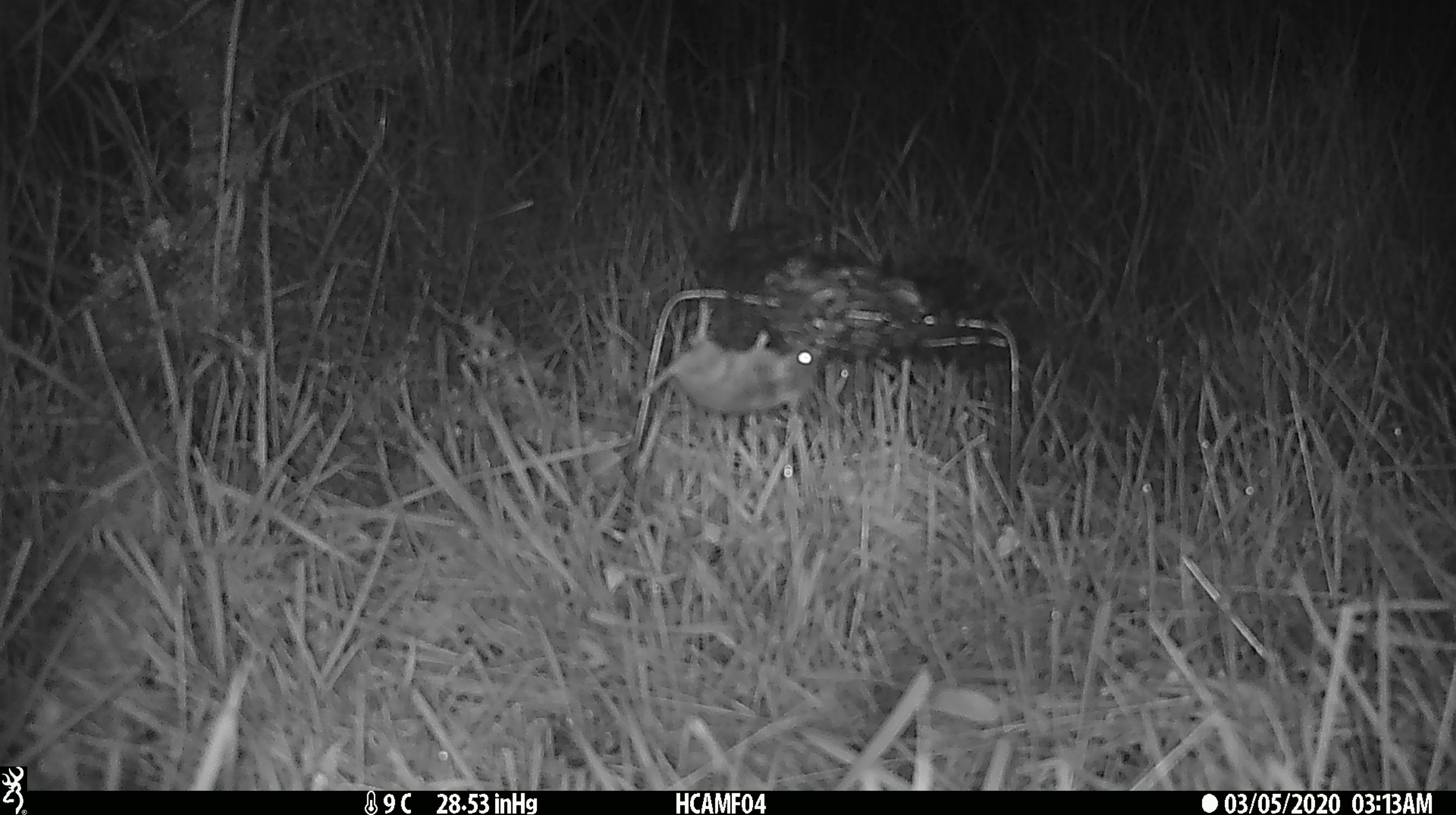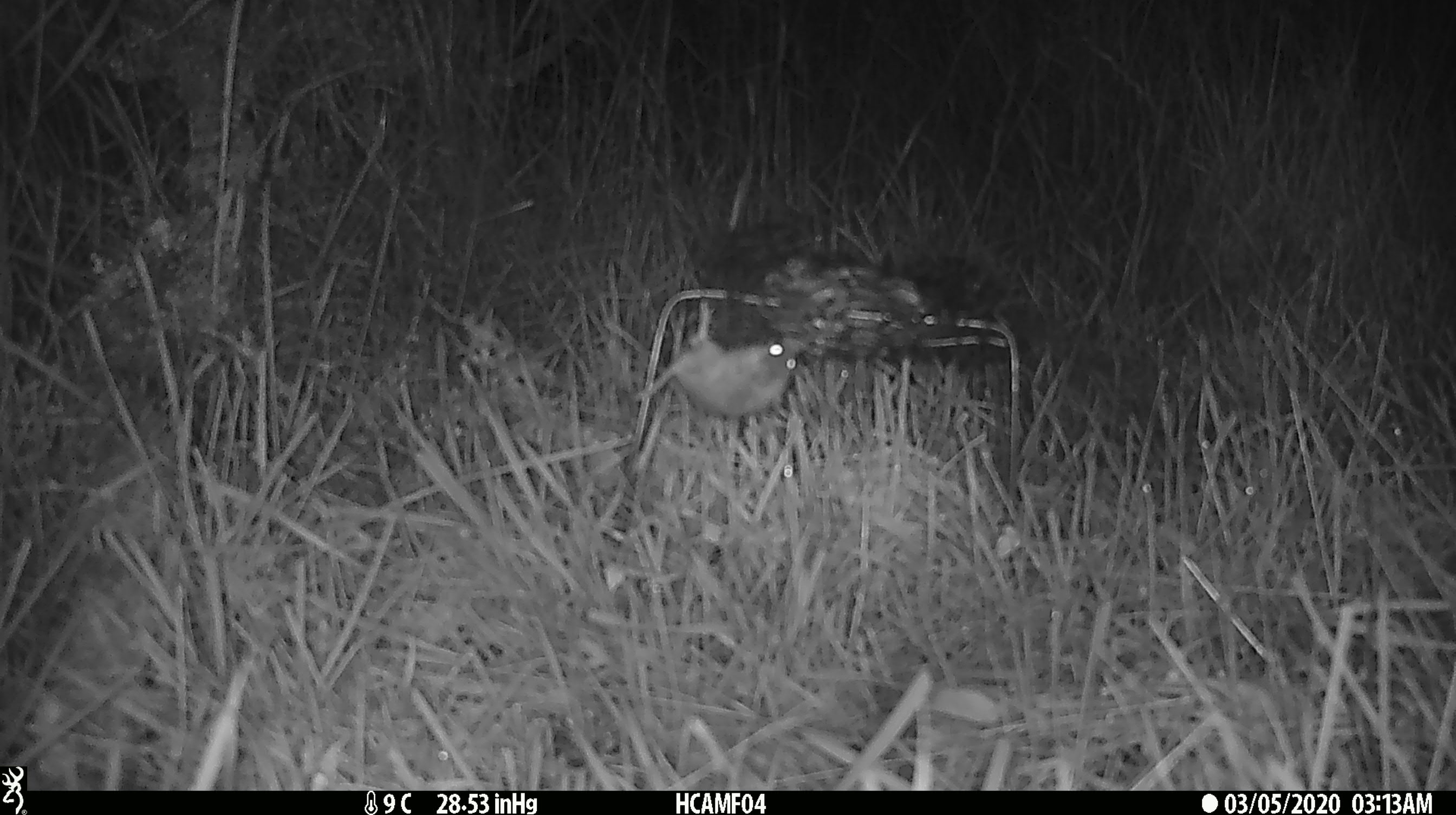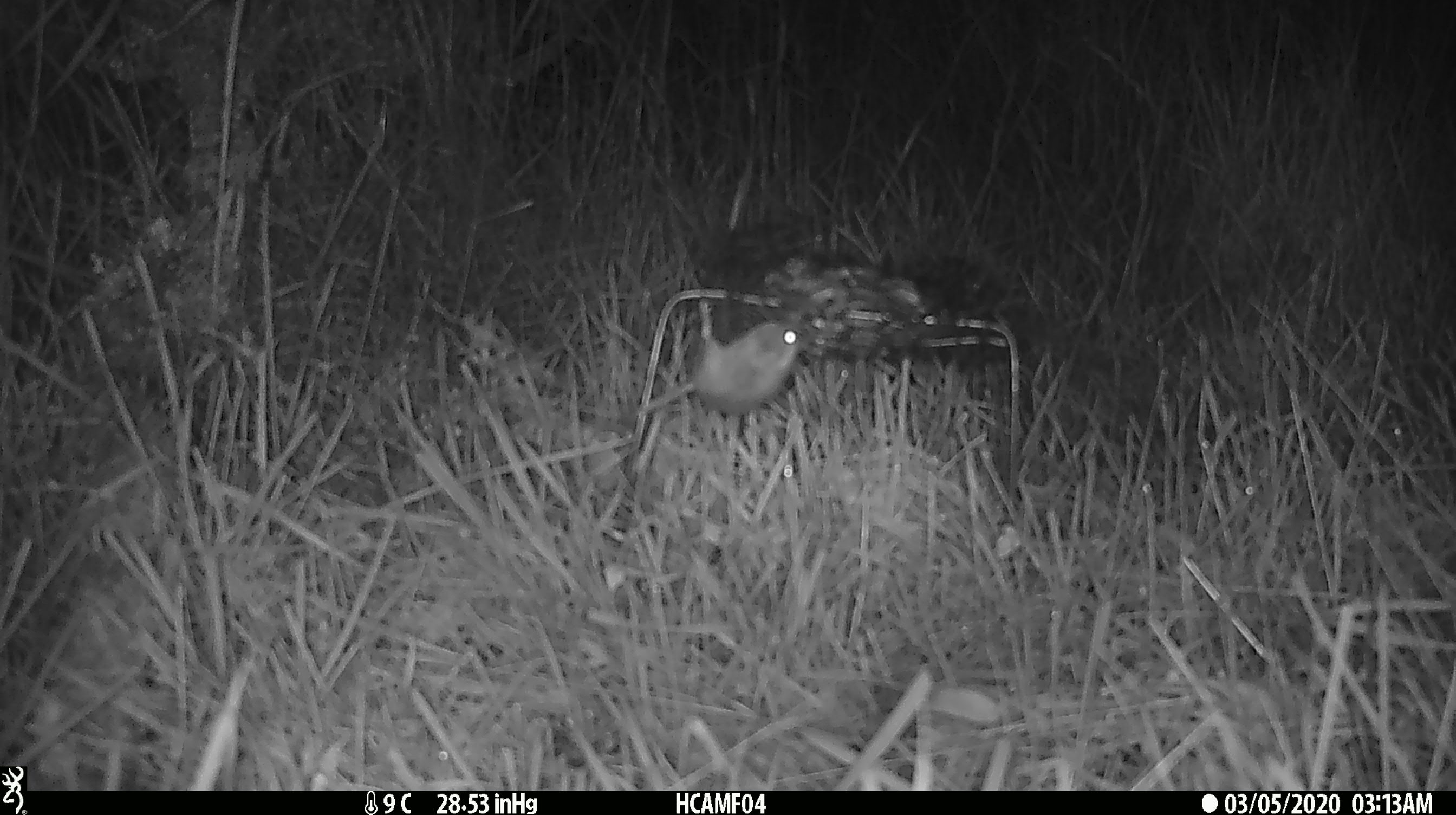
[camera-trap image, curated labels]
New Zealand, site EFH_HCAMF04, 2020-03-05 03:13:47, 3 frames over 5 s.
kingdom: Animalia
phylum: Chordata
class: Mammalia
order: Rodentia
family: Muridae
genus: Mus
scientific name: Mus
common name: mouse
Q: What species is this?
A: Mouse (Mus).